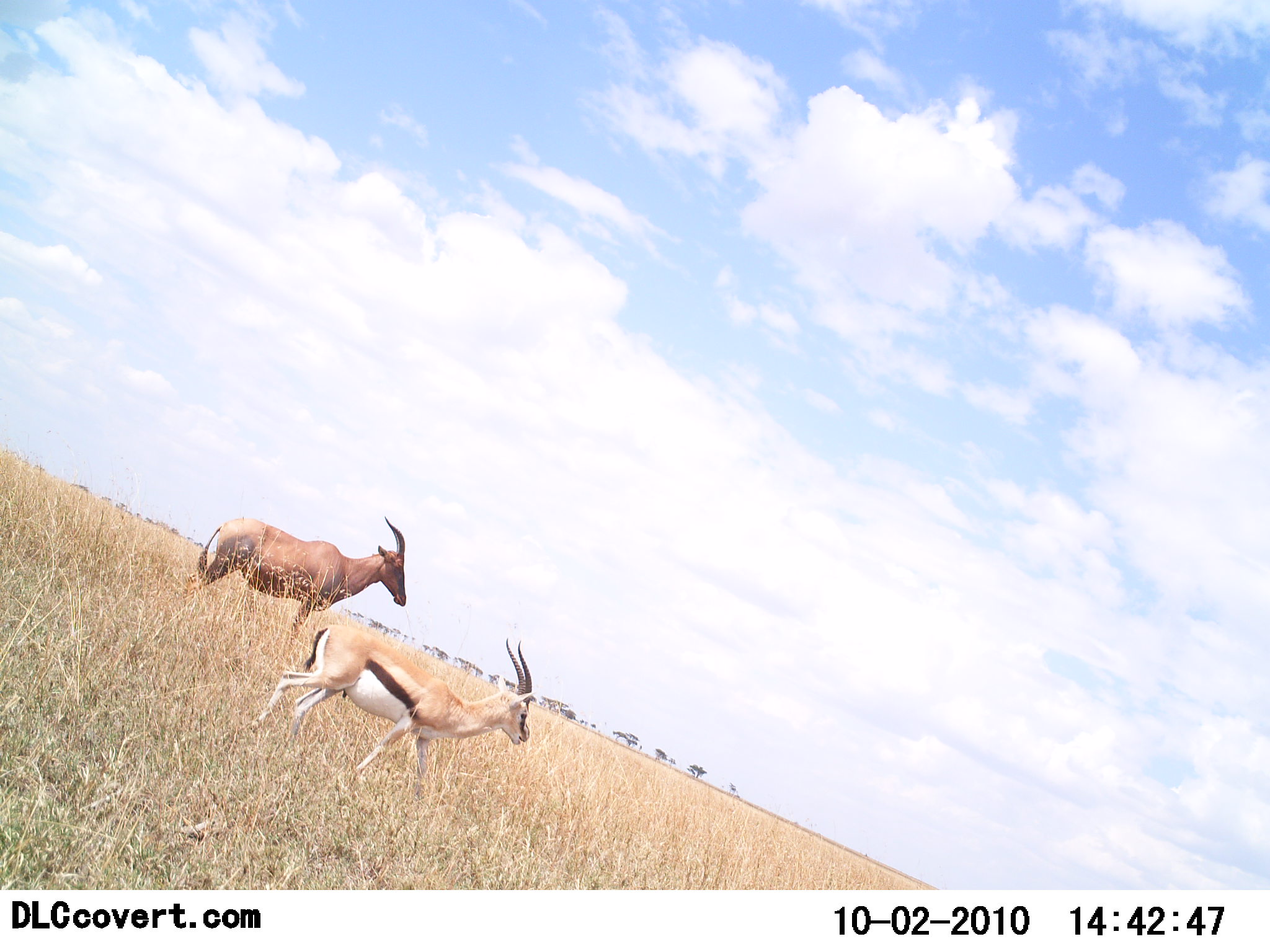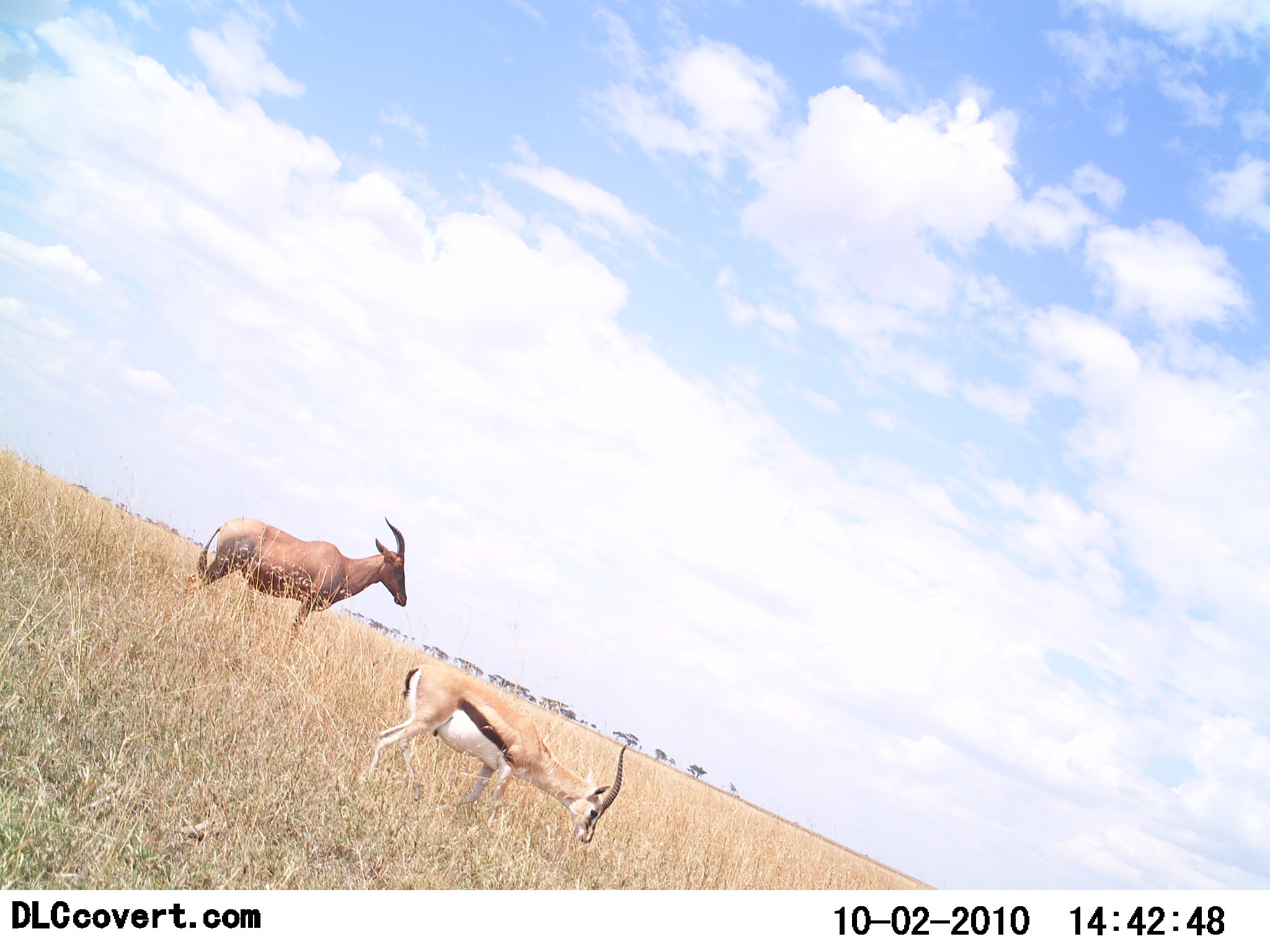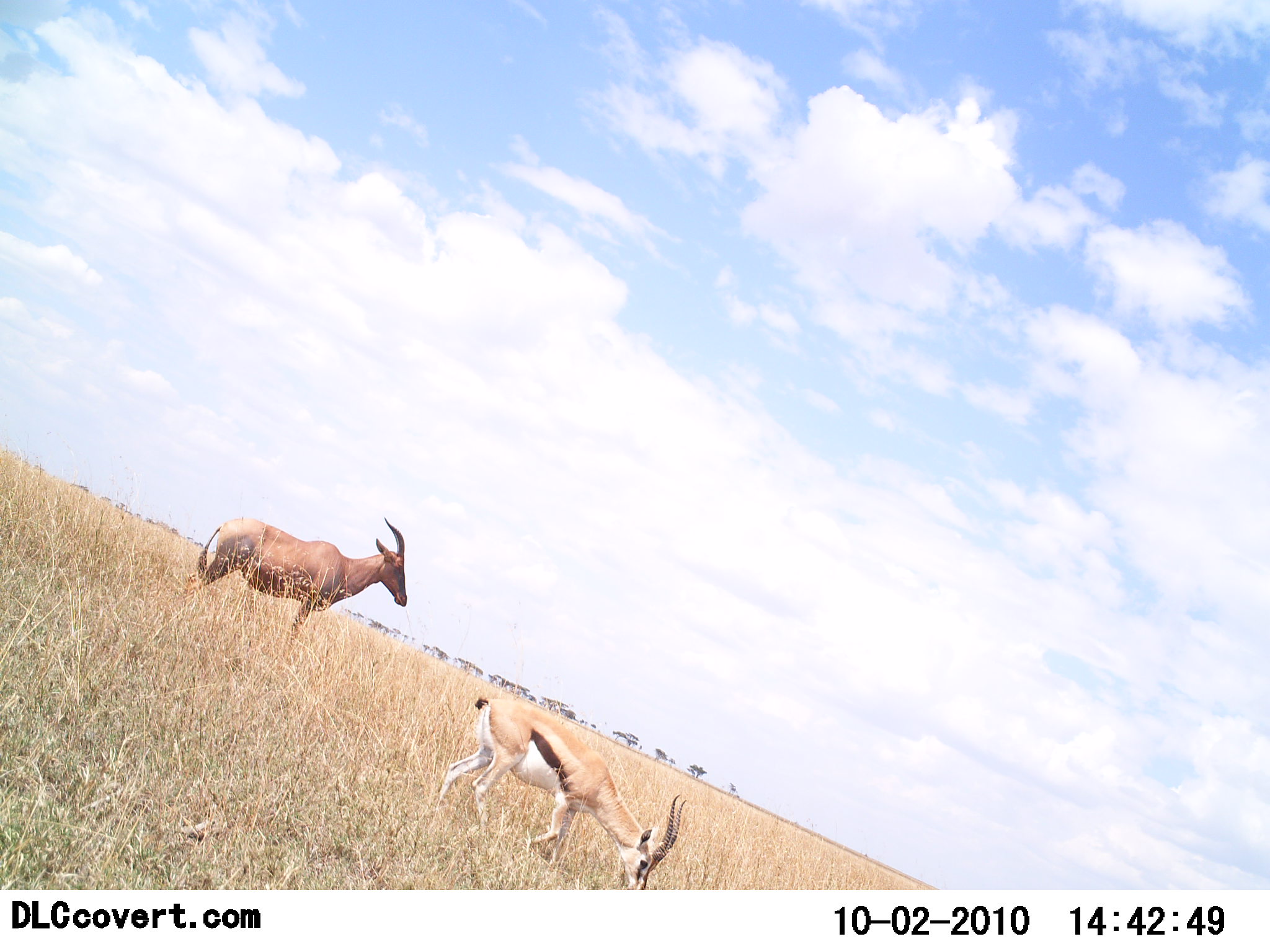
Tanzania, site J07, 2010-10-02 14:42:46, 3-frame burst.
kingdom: Animalia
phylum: Chordata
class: Mammalia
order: Artiodactyla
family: Bovidae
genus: Eudorcas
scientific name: Eudorcas thomsonii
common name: thomson's gazelle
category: gazellethomsons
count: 1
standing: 21%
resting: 0%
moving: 53%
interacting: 0%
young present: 0%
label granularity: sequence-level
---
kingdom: Animalia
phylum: Chordata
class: Mammalia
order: Artiodactyla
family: Bovidae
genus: Damaliscus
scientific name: Damaliscus lunatus jimela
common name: topi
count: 1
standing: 100%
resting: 7%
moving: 0%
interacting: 0%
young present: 0%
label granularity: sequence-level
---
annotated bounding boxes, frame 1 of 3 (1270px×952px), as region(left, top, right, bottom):
animal: region(251, 625, 534, 800); region(185, 515, 407, 639)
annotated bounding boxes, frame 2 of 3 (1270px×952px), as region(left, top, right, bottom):
animal: region(358, 666, 628, 843); region(184, 516, 410, 644)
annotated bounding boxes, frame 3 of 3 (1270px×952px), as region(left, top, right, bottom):
animal: region(437, 696, 688, 890); region(186, 516, 407, 646)